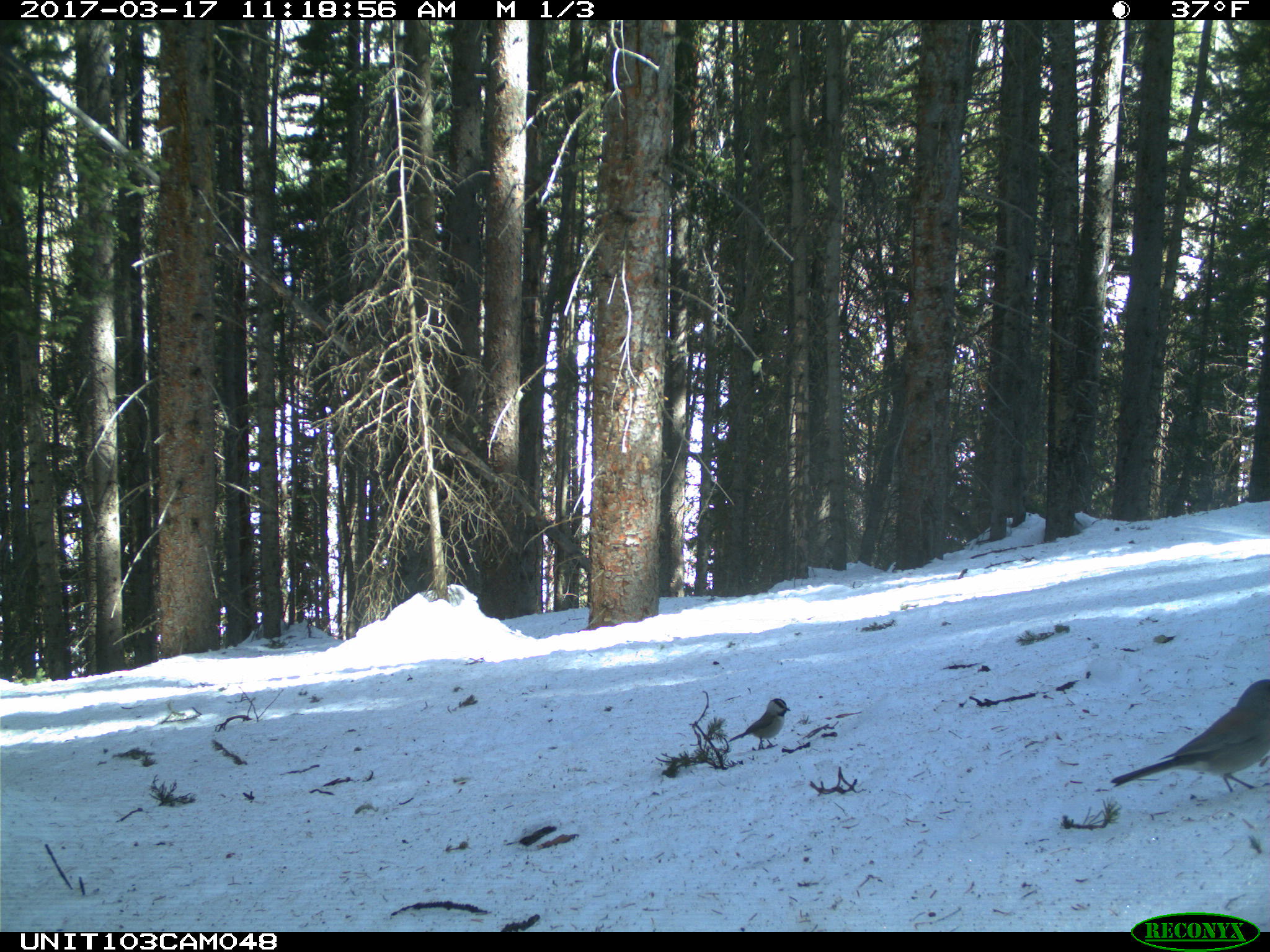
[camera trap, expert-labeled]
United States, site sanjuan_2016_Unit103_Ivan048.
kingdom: Animalia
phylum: Chordata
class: Aves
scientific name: Aves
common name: birds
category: unidentified bird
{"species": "unidentified bird (birds) (Aves)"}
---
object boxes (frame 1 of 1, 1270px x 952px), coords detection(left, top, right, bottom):
animal: detection(1108, 678, 1270, 793); detection(728, 698, 791, 751)